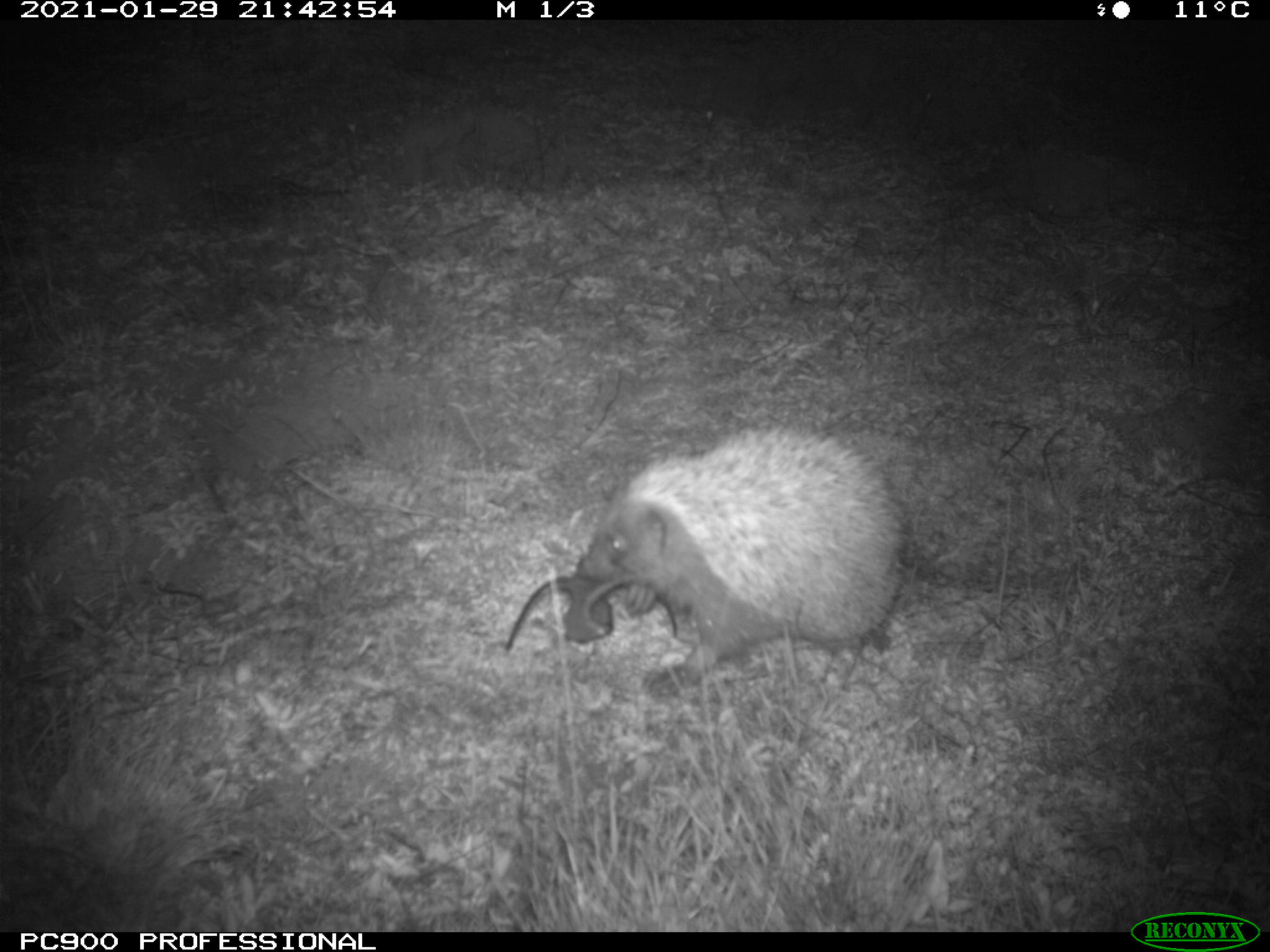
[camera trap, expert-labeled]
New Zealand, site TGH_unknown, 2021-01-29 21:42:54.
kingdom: Animalia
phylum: Chordata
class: Mammalia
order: Eulipotyphla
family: Erinaceidae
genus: Erinaceus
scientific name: Erinaceus europaeus europaeus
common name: european hedgehog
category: hedgehog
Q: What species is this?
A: Hedgehog (european hedgehog) (Erinaceus europaeus europaeus).